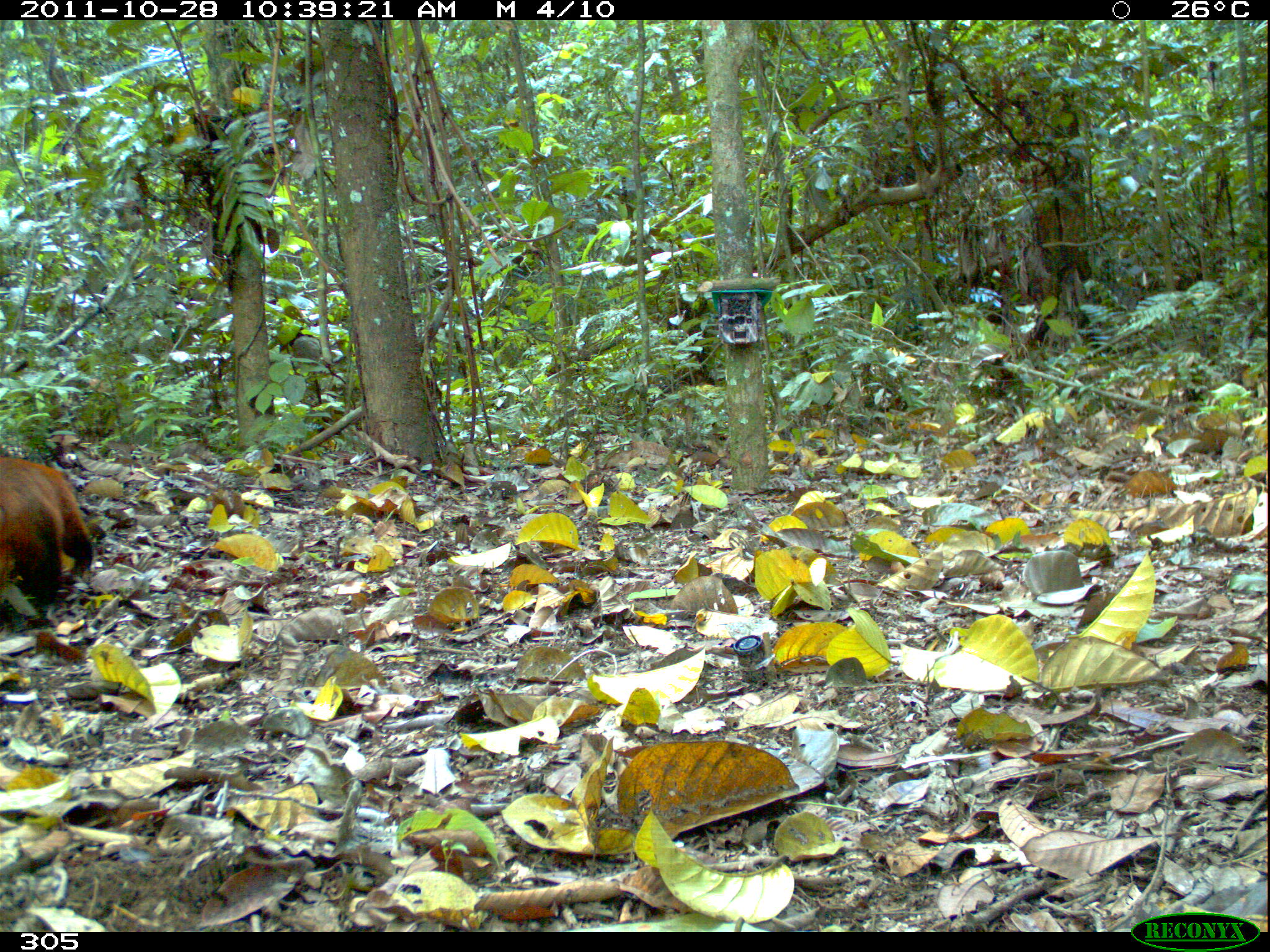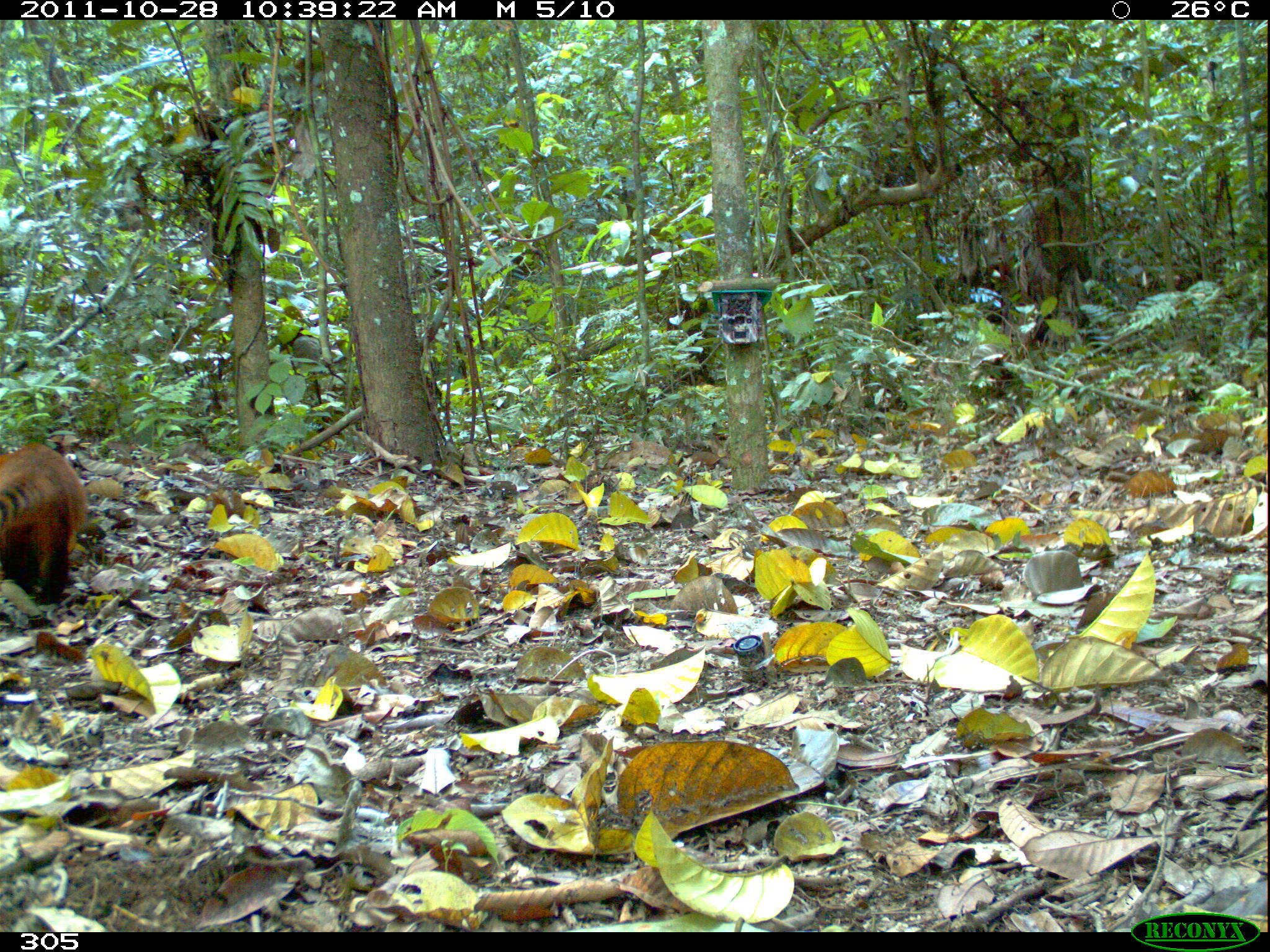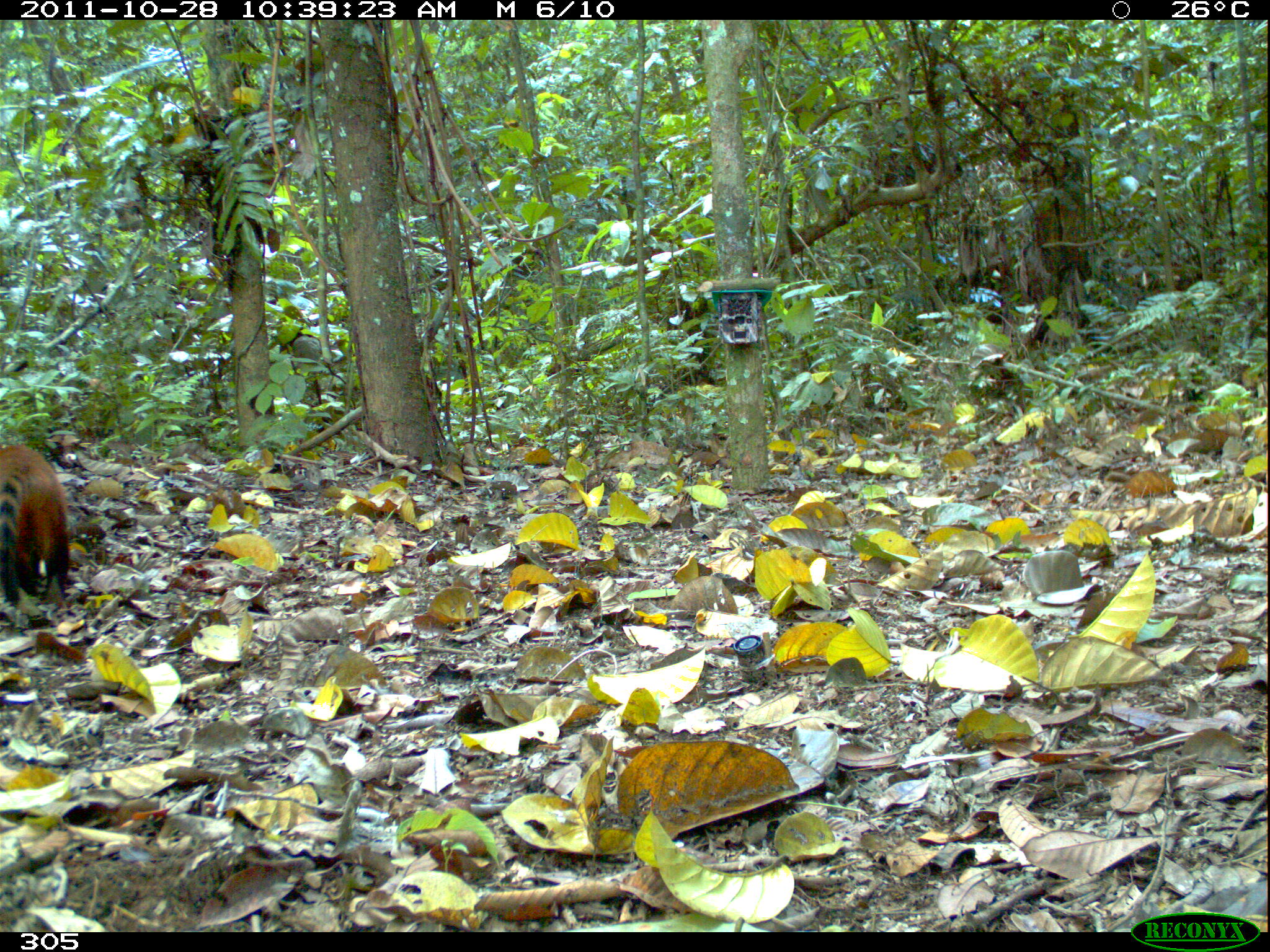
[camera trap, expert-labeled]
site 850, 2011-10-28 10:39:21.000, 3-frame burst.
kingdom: Animalia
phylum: Chordata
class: Mammalia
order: Carnivora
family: Procyonidae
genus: Nasua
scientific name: Nasua nasua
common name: south american coati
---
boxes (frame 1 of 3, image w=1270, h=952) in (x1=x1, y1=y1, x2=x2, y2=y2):
nasua nasua: (x1=0, y1=456, x2=93, y2=625)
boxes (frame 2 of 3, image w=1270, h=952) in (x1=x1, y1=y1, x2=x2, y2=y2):
nasua nasua: (x1=0, y1=441, x2=86, y2=603)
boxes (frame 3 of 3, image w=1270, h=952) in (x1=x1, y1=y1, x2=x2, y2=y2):
nasua nasua: (x1=0, y1=443, x2=68, y2=607)